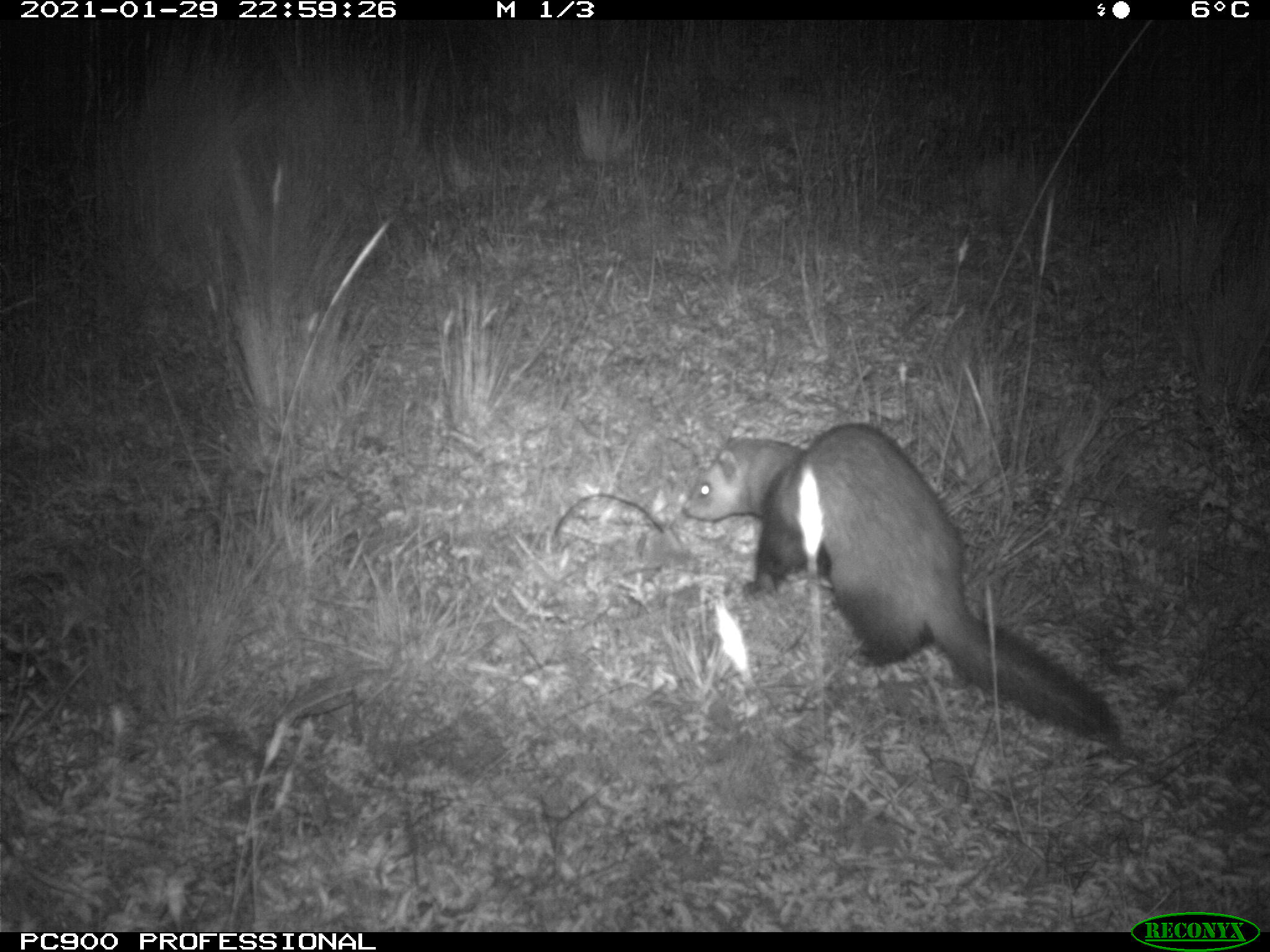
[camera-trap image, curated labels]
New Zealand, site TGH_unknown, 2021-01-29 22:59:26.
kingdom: Animalia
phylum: Chordata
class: Mammalia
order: Carnivora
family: Mustelidae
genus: Mustela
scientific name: Mustela furo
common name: ferret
Ferret (Mustela furo).